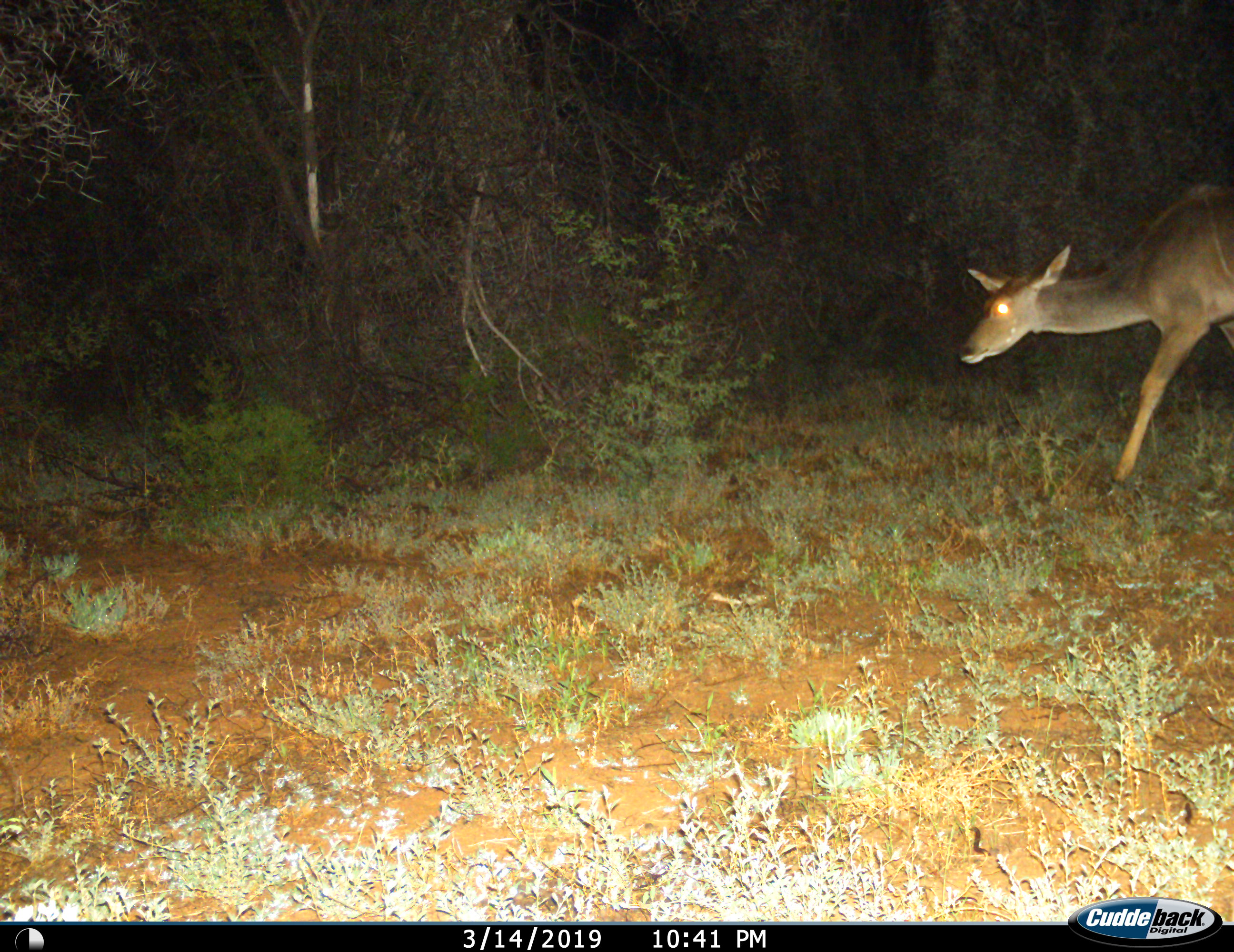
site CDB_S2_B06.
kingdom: Animalia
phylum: Chordata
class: Mammalia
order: Artiodactyla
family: Bovidae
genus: Tragelaphus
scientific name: Tragelaphus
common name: kudu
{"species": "kudu (Tragelaphus)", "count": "1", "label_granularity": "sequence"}